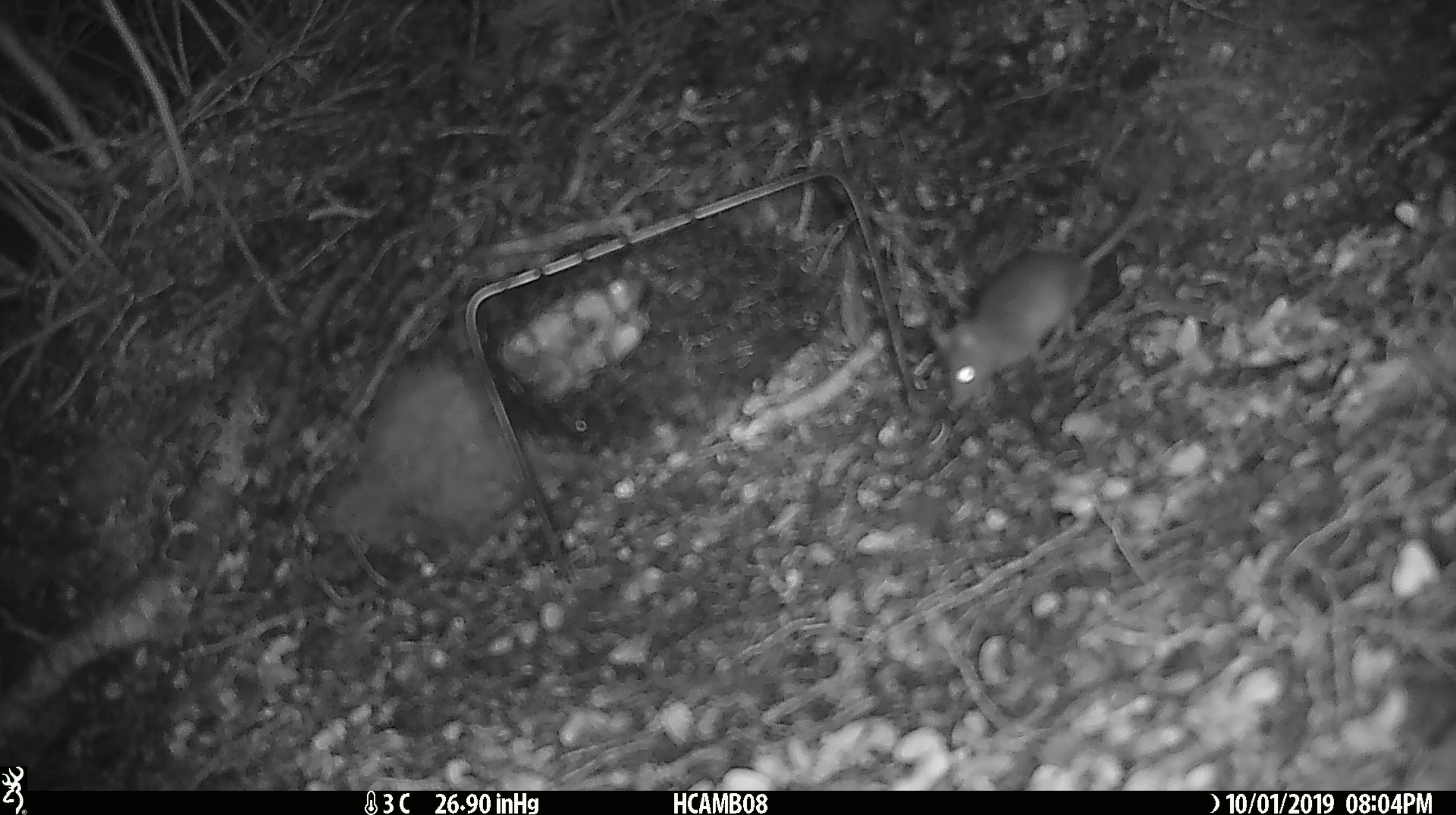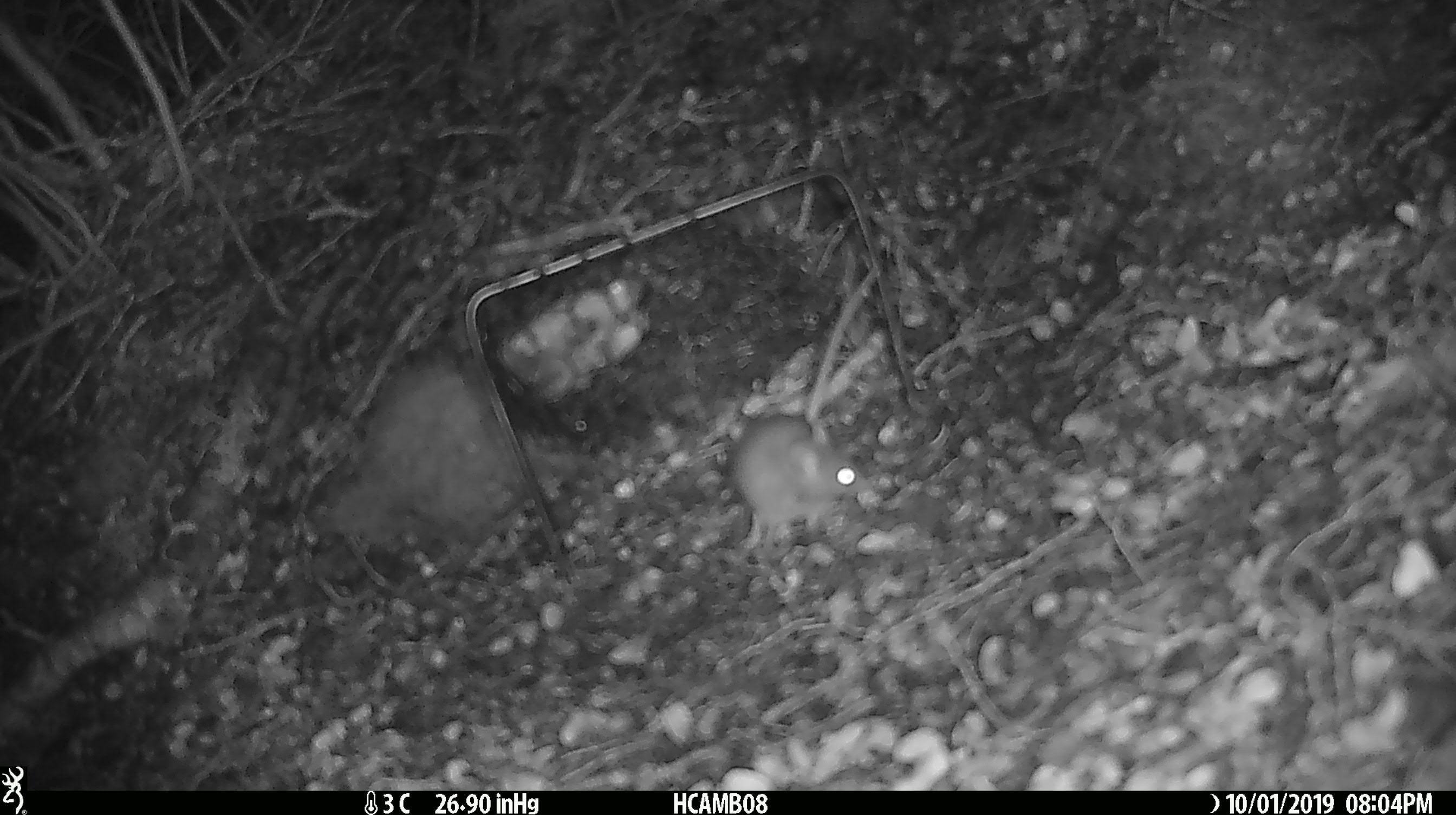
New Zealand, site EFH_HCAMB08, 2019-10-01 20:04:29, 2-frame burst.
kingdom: Animalia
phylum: Chordata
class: Mammalia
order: Rodentia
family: Muridae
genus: Mus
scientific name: Mus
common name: mouse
Mouse (Mus).